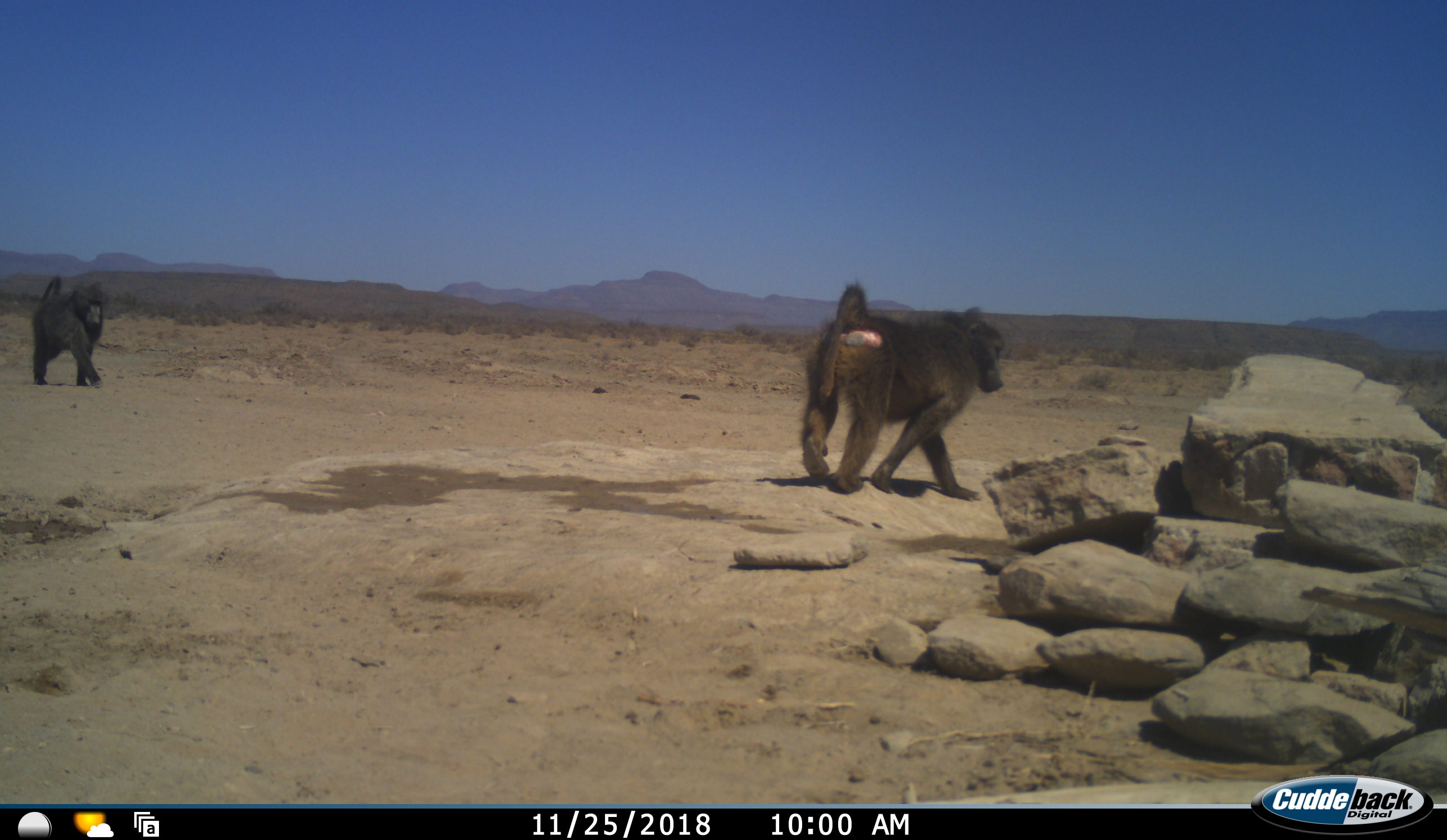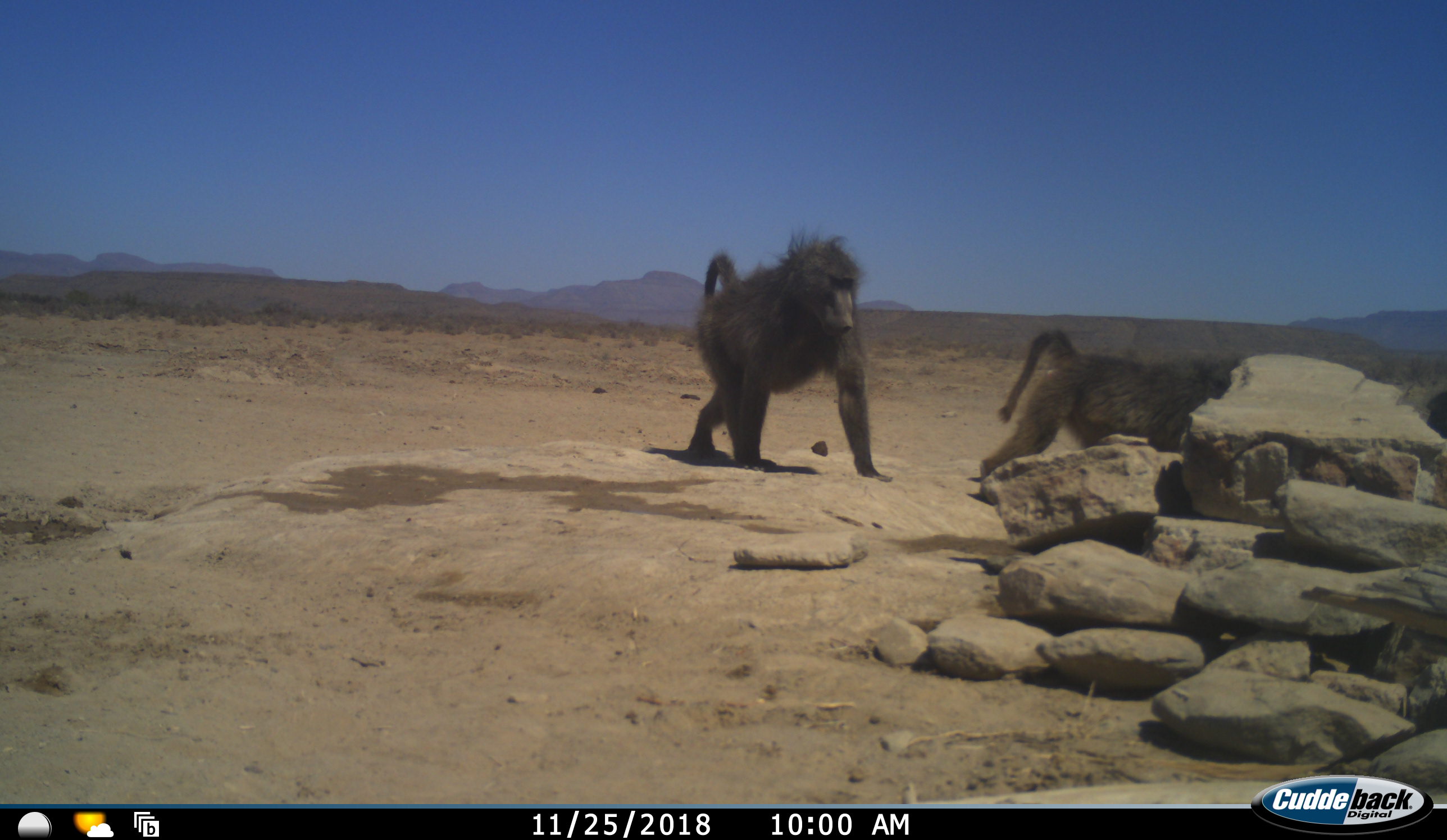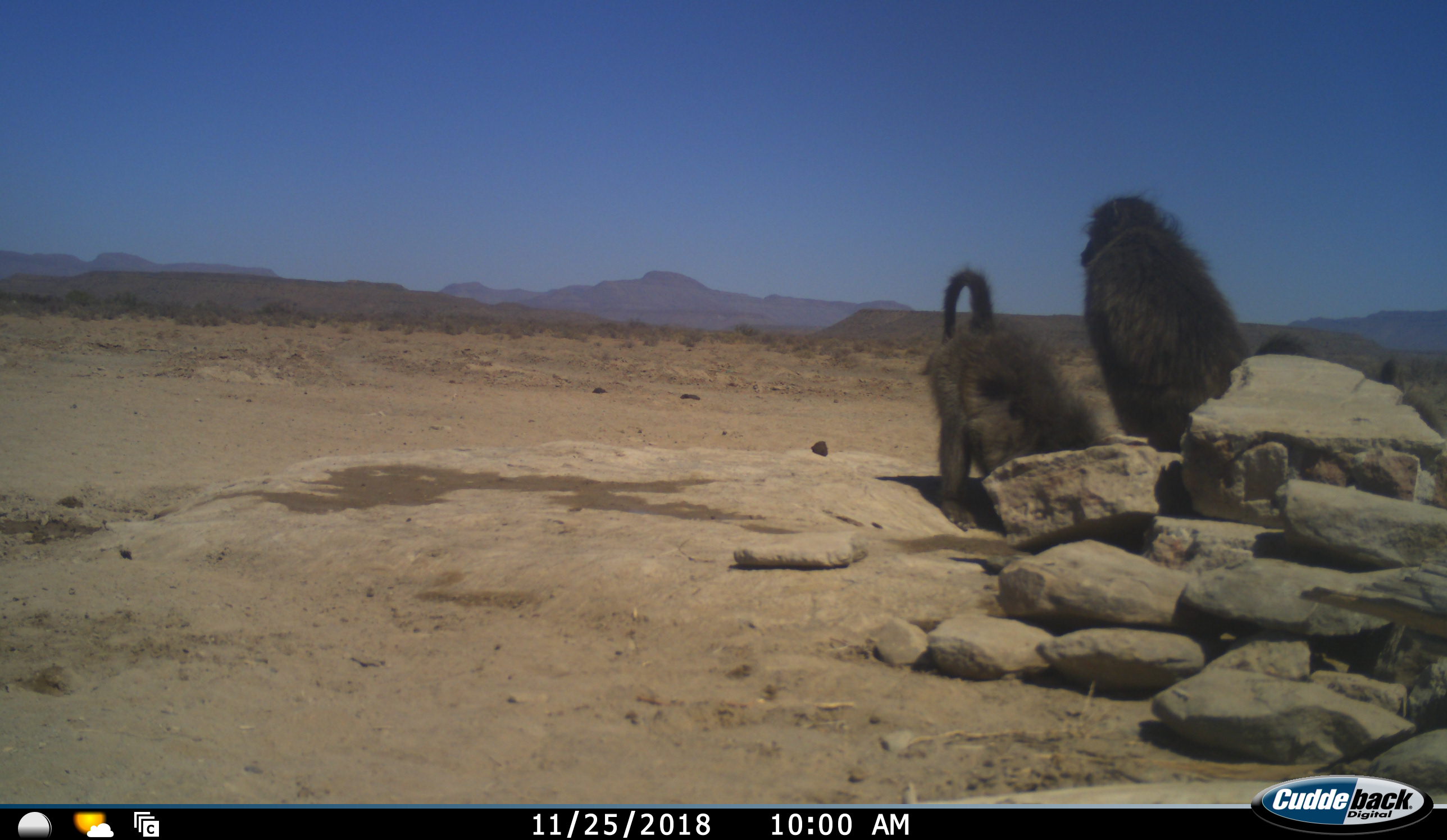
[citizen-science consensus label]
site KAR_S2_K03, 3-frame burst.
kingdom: Animalia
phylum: Chordata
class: Mammalia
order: Primates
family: Cercopithecidae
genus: Papio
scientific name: Papio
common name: baboon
Baboon (Papio), count 3. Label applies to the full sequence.